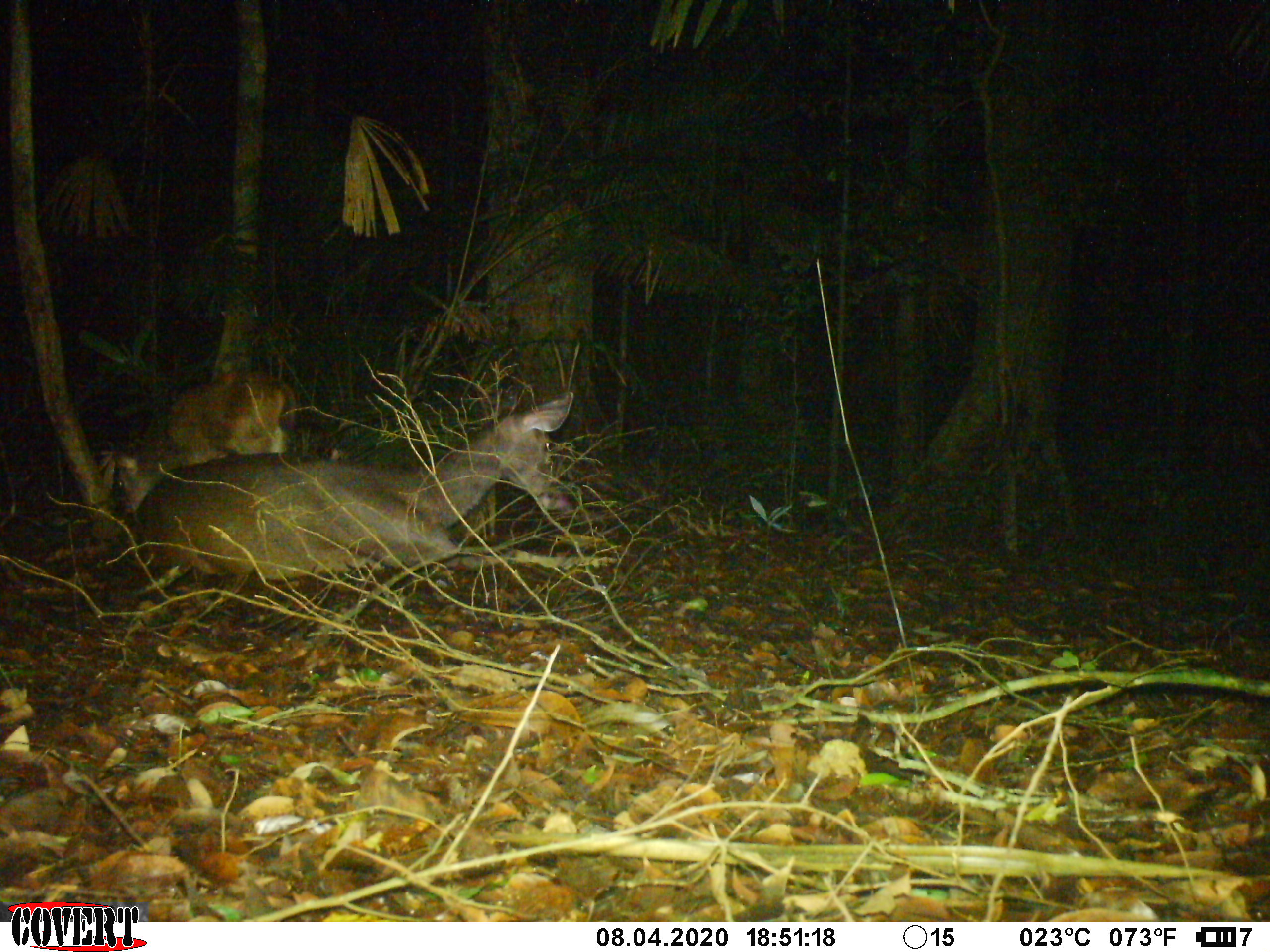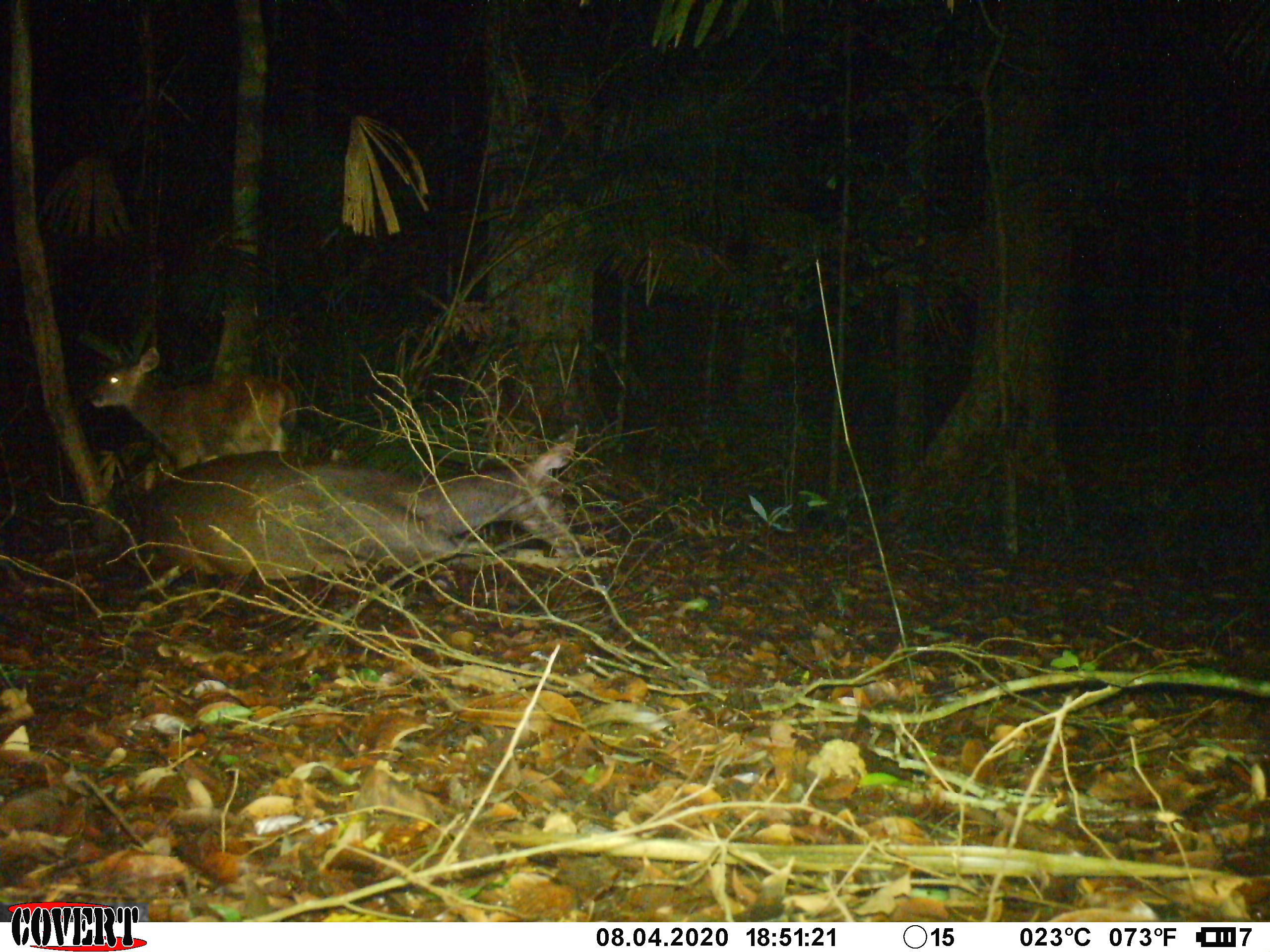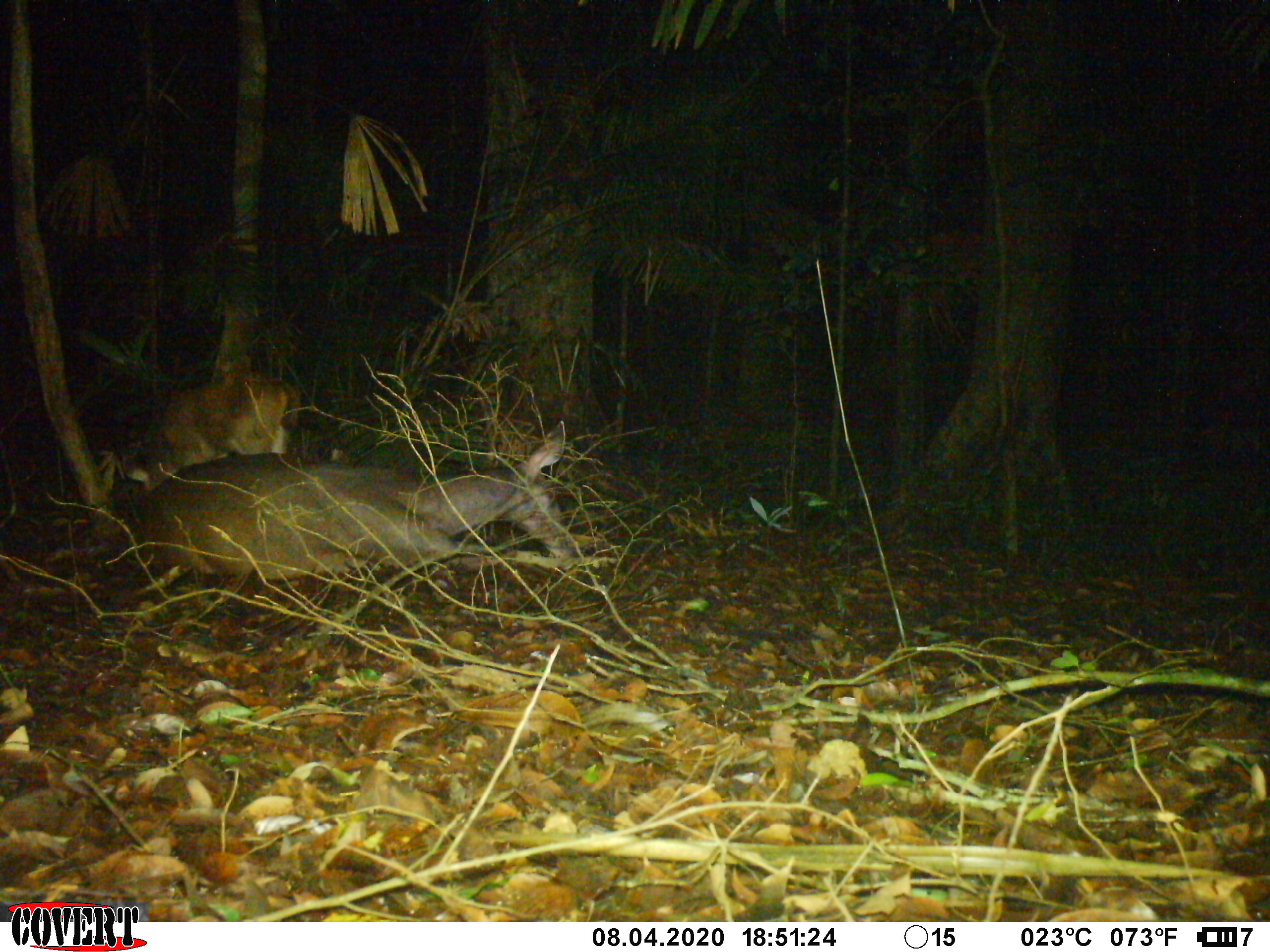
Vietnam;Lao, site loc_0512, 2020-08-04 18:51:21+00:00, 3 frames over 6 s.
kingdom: Animalia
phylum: Chordata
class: Mammalia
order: Artiodactyla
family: Cervidae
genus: Rusa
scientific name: Rusa unicolor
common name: sambar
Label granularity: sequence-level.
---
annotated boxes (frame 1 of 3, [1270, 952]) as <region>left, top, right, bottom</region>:
sambar: <region>134, 390, 578, 583</region>; <region>110, 369, 302, 519</region>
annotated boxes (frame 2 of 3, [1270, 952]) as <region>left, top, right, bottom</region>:
sambar: <region>136, 424, 582, 580</region>; <region>87, 344, 297, 473</region>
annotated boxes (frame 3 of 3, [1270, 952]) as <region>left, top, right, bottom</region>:
sambar: <region>127, 417, 586, 582</region>; <region>124, 366, 299, 498</region>